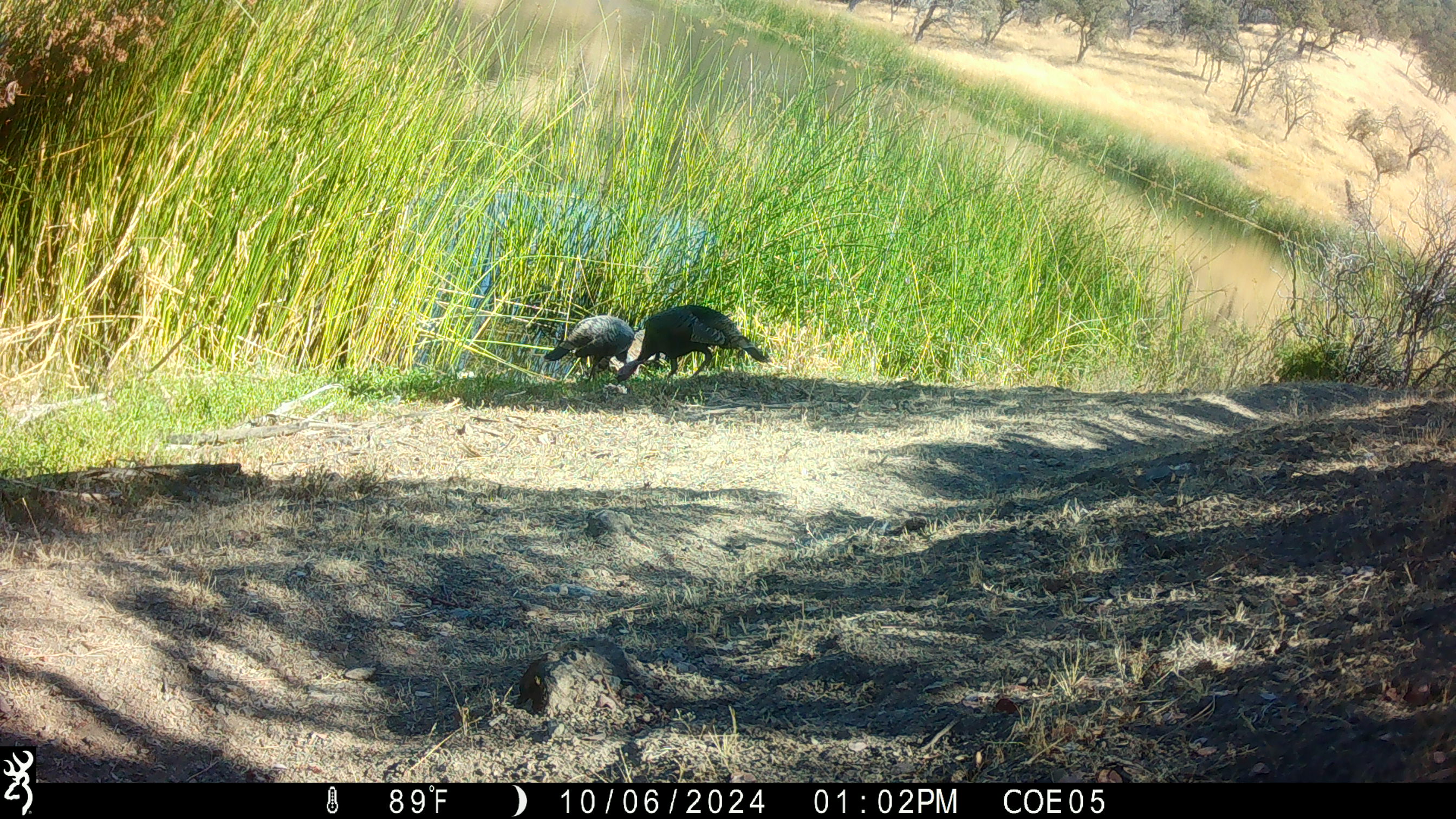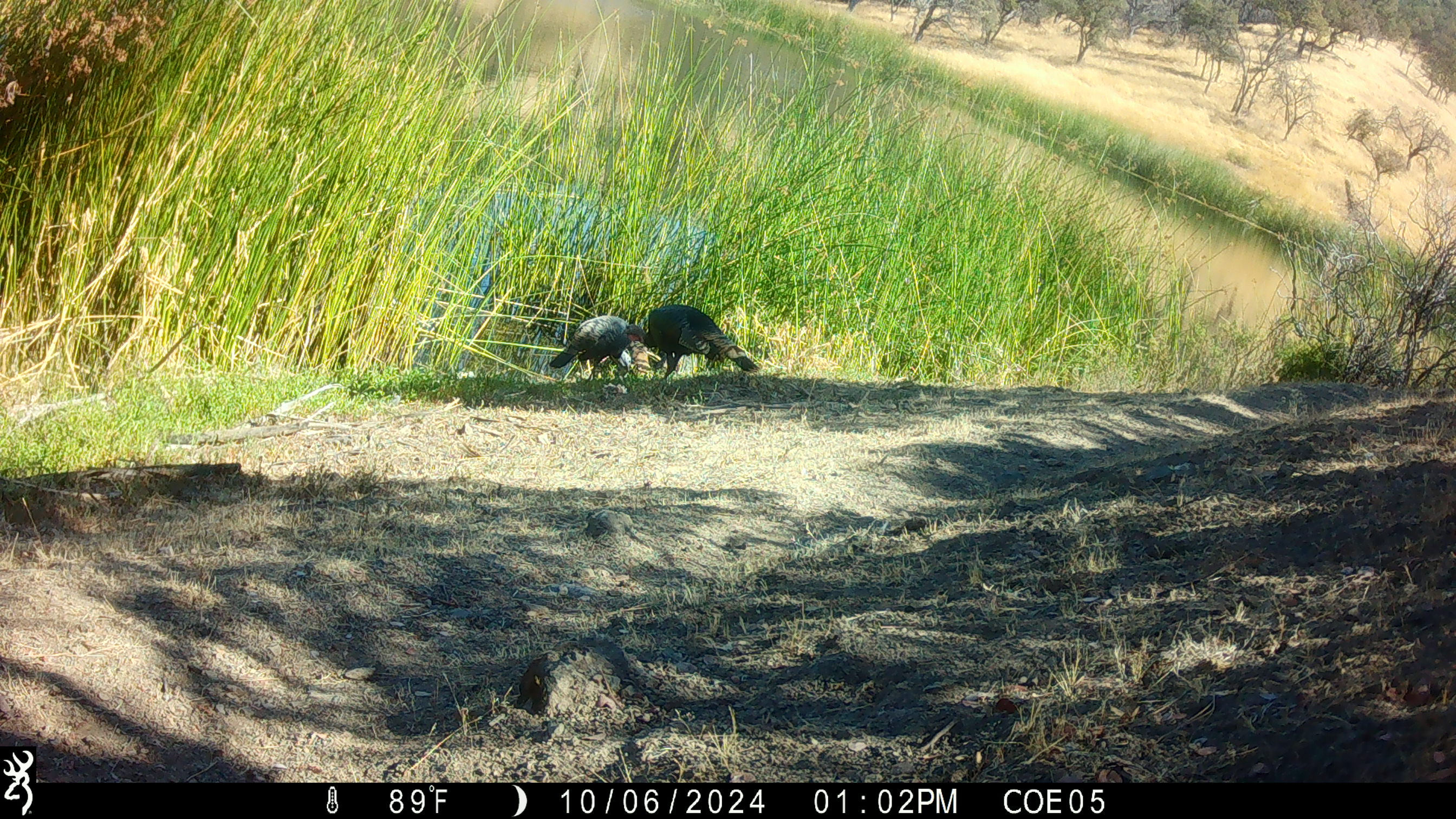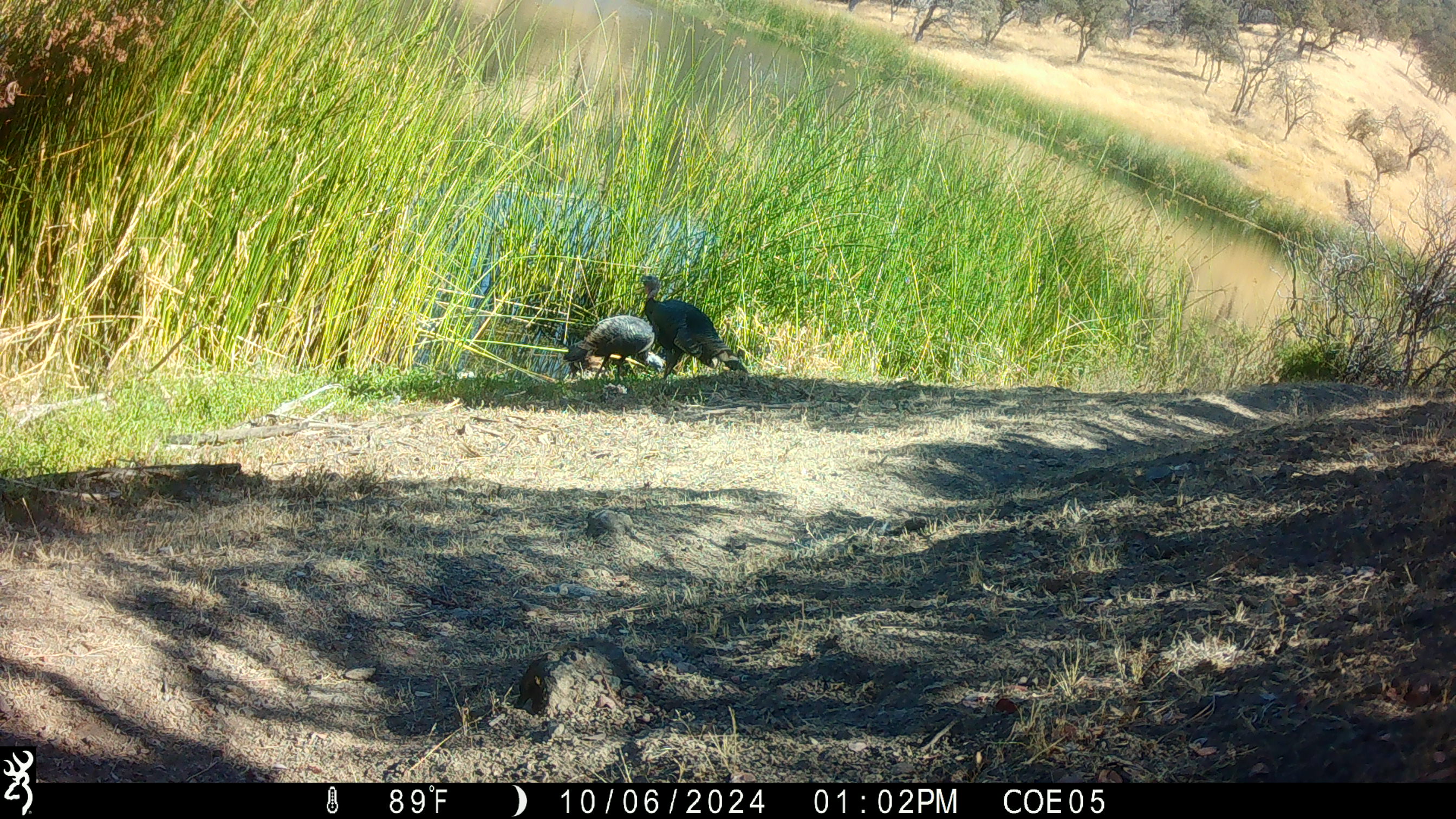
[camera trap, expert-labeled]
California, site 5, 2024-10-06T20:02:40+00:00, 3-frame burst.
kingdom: Animalia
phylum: Chordata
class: Aves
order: Galliformes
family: Phasianidae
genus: Meleagris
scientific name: Meleagris gallopavo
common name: turkey